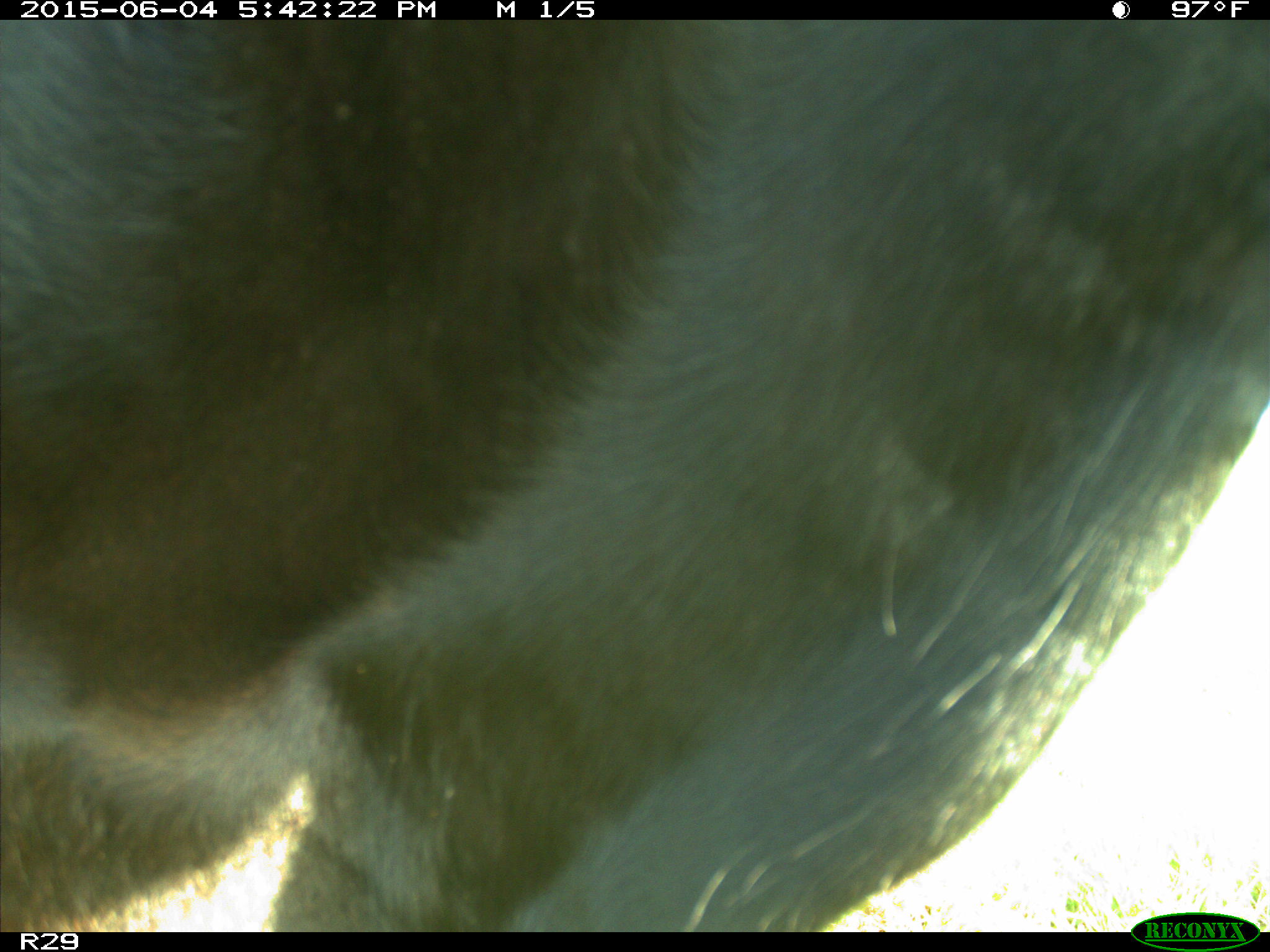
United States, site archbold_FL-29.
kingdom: Animalia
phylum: Chordata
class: Mammalia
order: Artiodactyla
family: Bovidae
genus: Bos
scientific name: Bos taurus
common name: domestic cow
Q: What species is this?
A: Bos taurus (domestic cow).